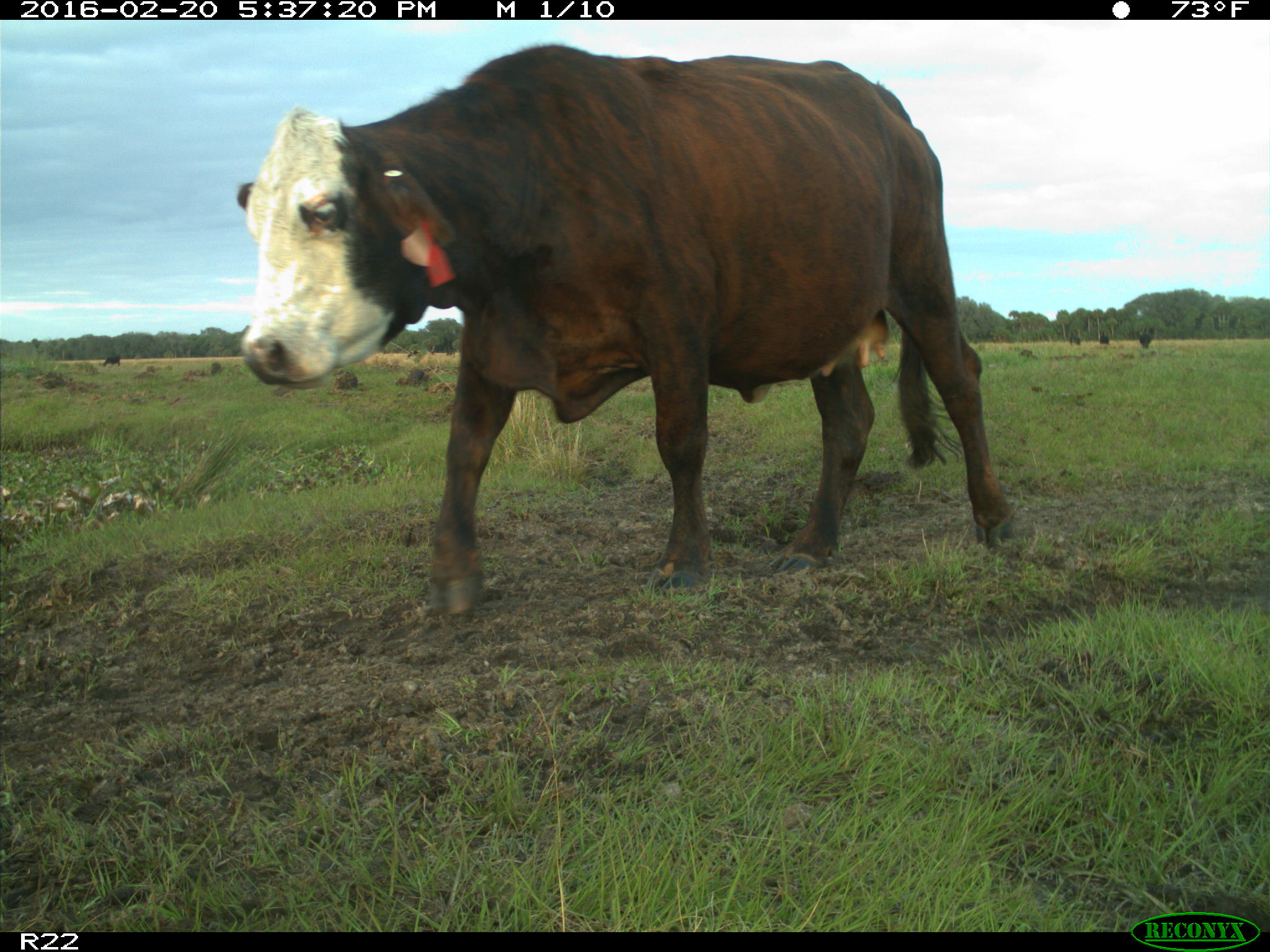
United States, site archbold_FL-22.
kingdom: Animalia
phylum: Chordata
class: Mammalia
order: Artiodactyla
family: Bovidae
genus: Bos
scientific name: Bos taurus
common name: domestic cow